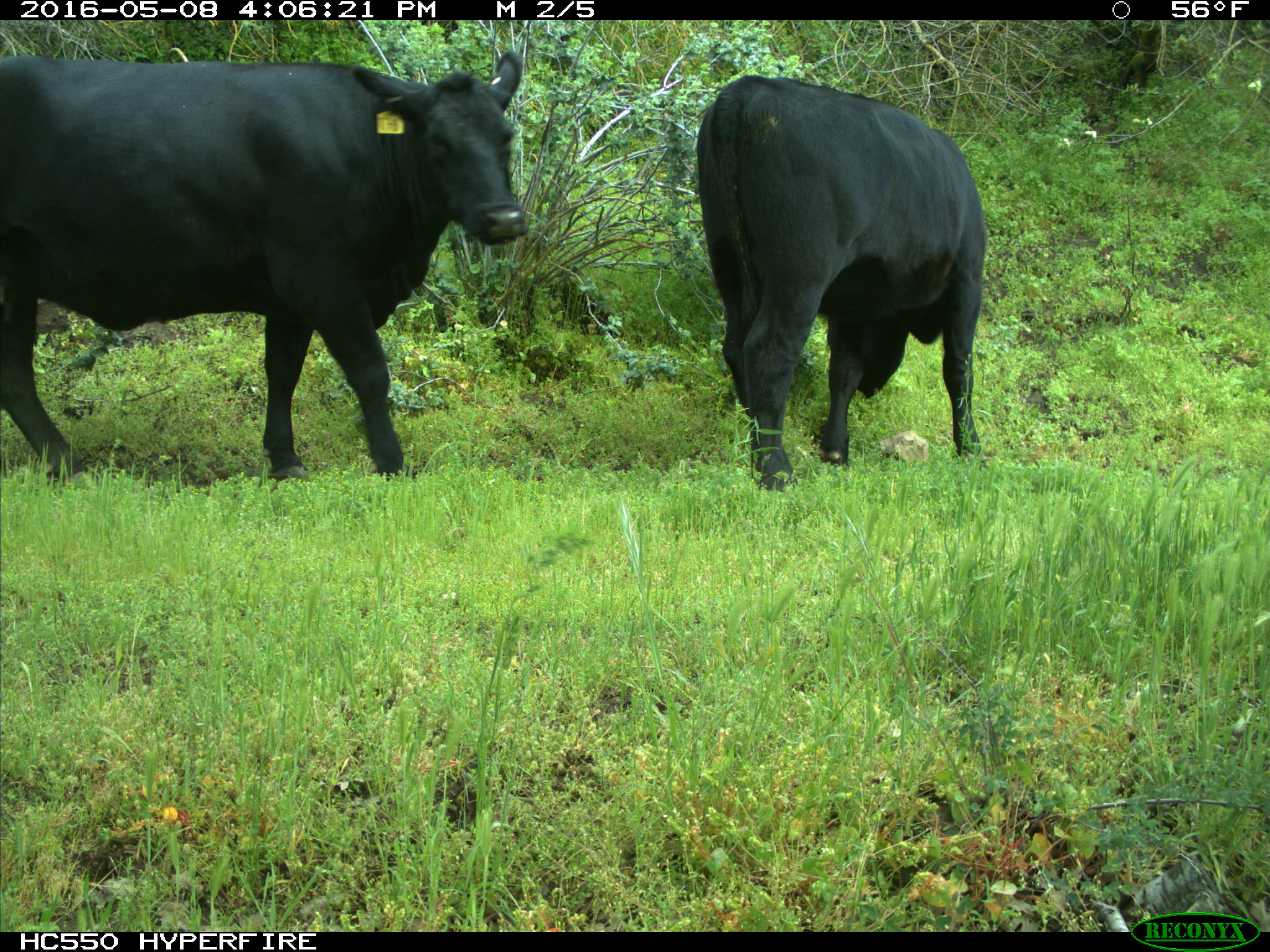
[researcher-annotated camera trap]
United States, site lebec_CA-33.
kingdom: Animalia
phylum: Chordata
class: Mammalia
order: Artiodactyla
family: Bovidae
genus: Bos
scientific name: Bos taurus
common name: domestic cow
Bos taurus (domestic cow).